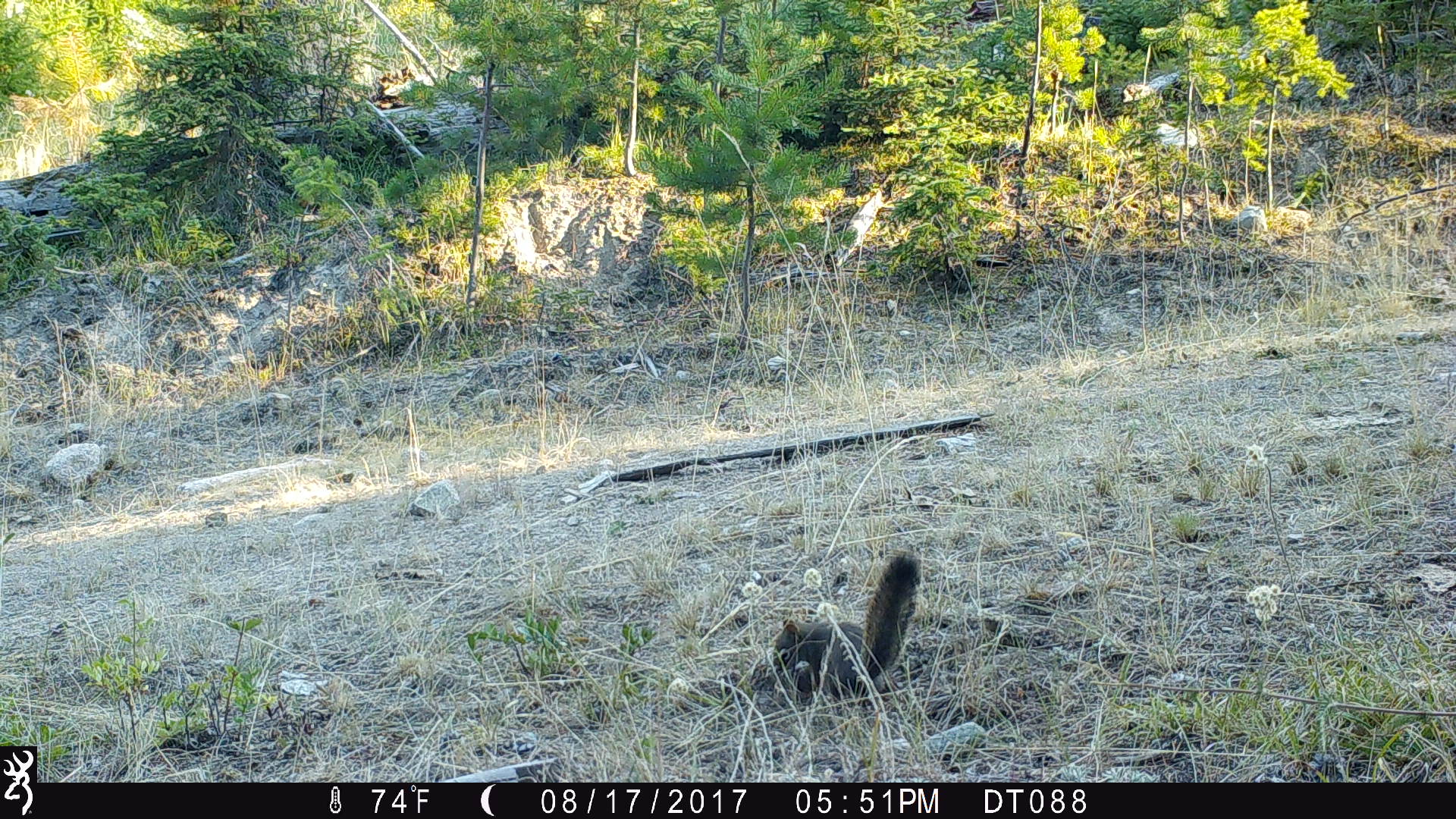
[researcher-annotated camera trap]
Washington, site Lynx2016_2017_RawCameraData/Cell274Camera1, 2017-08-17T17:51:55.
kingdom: Animalia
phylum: Chordata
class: Mammalia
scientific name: Mammalia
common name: small mammal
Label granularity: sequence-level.